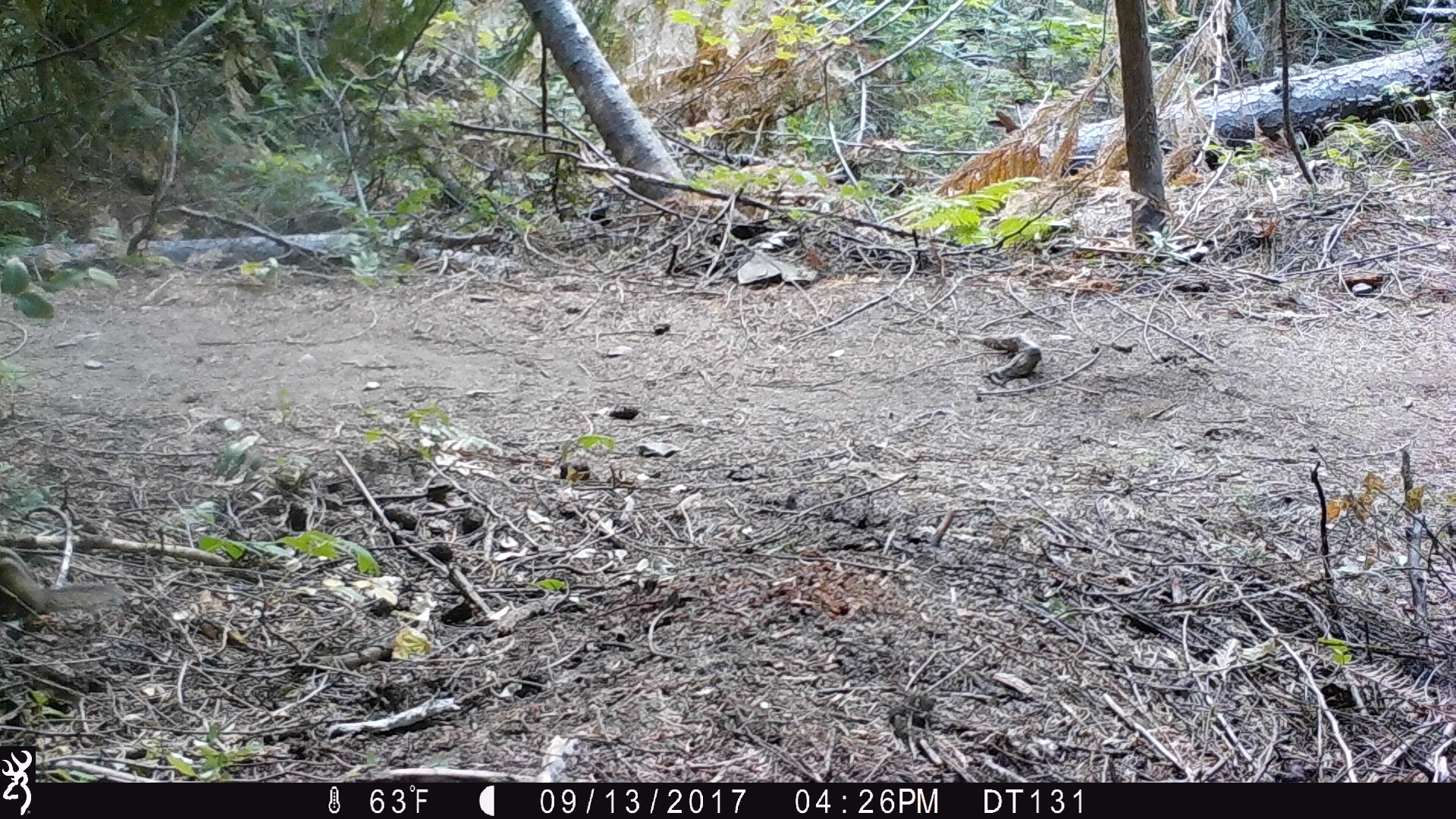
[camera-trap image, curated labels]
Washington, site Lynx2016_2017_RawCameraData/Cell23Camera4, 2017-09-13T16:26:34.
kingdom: Animalia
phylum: Chordata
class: Mammalia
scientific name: Mammalia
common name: small mammal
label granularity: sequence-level